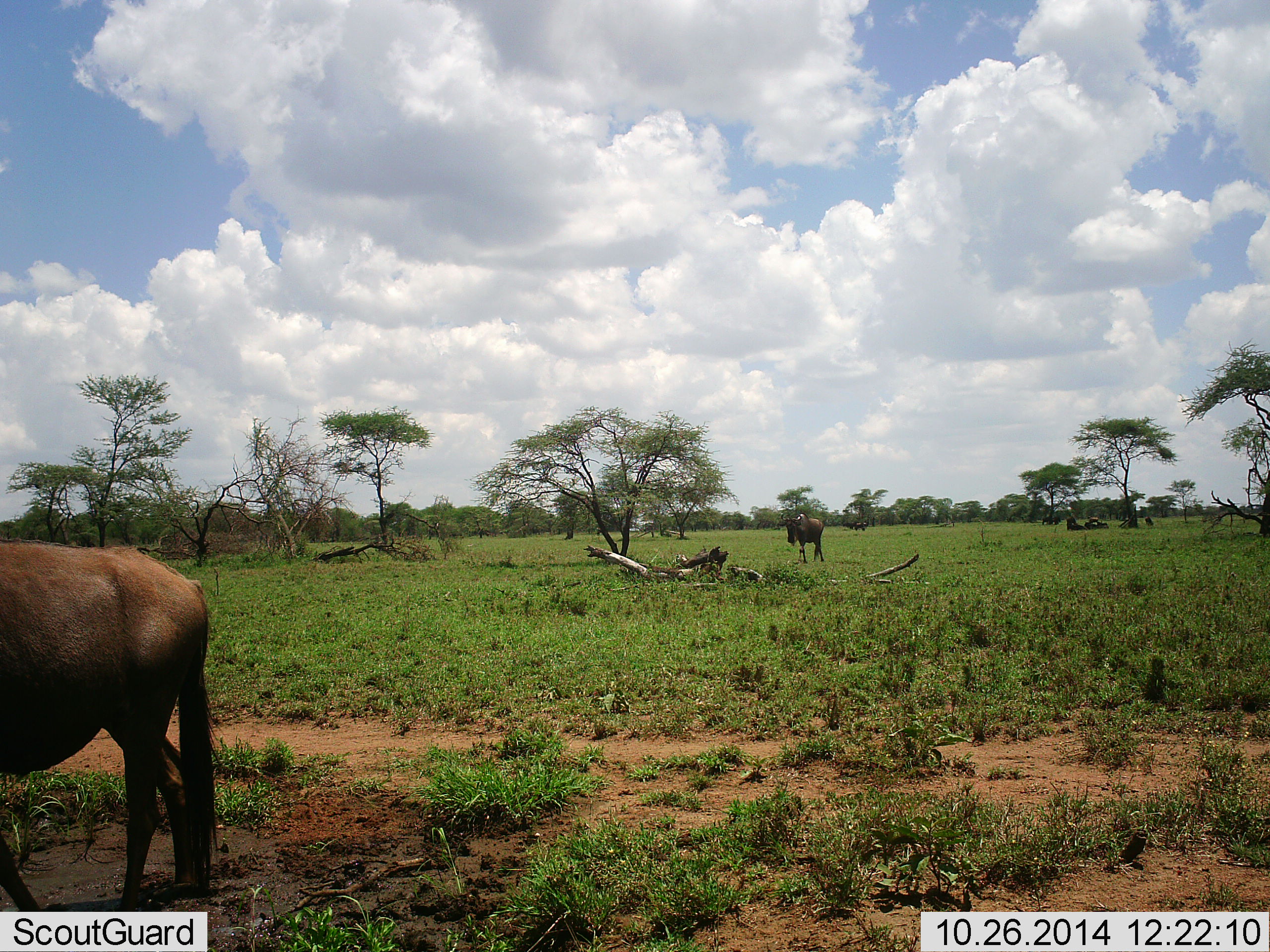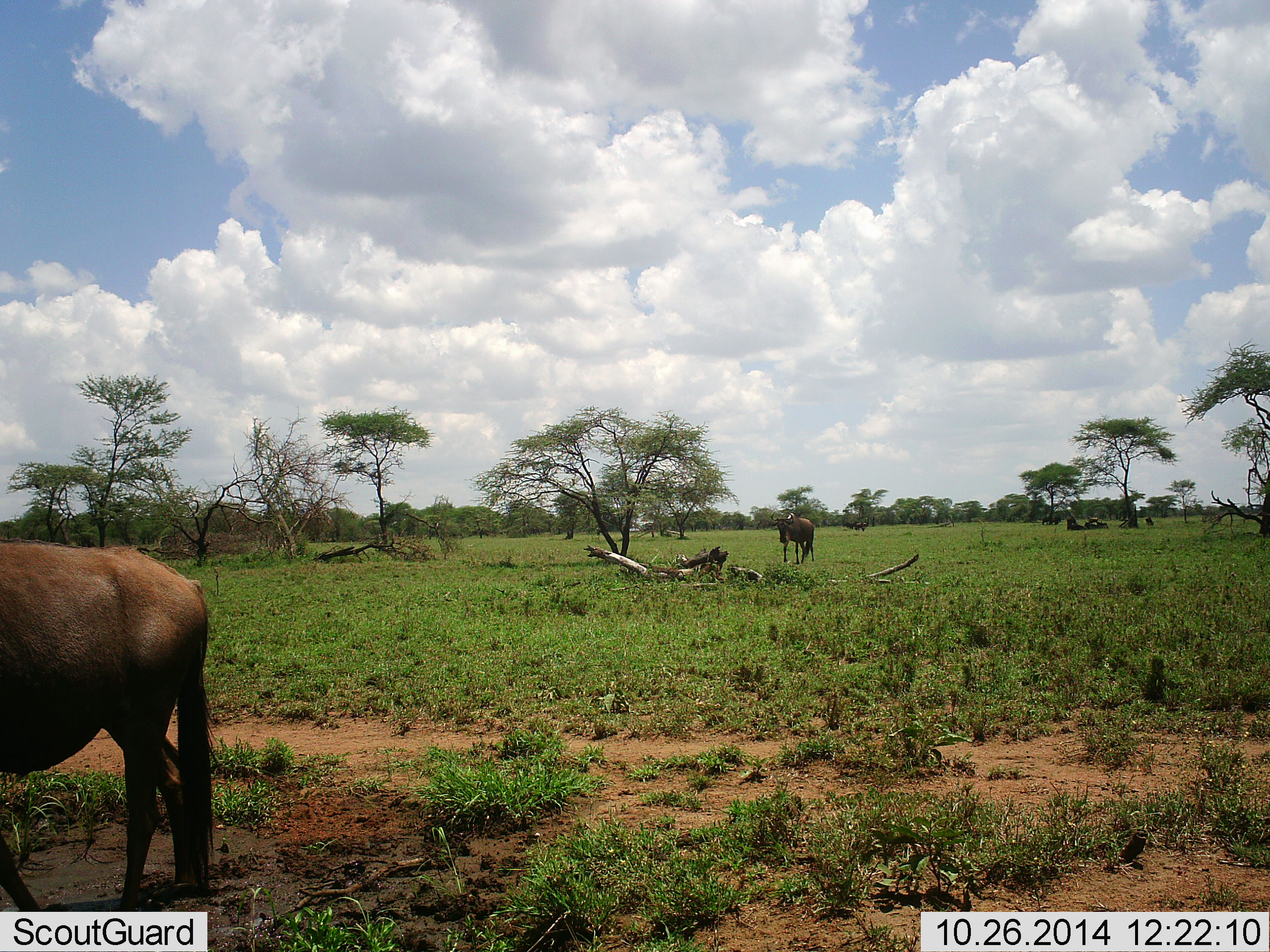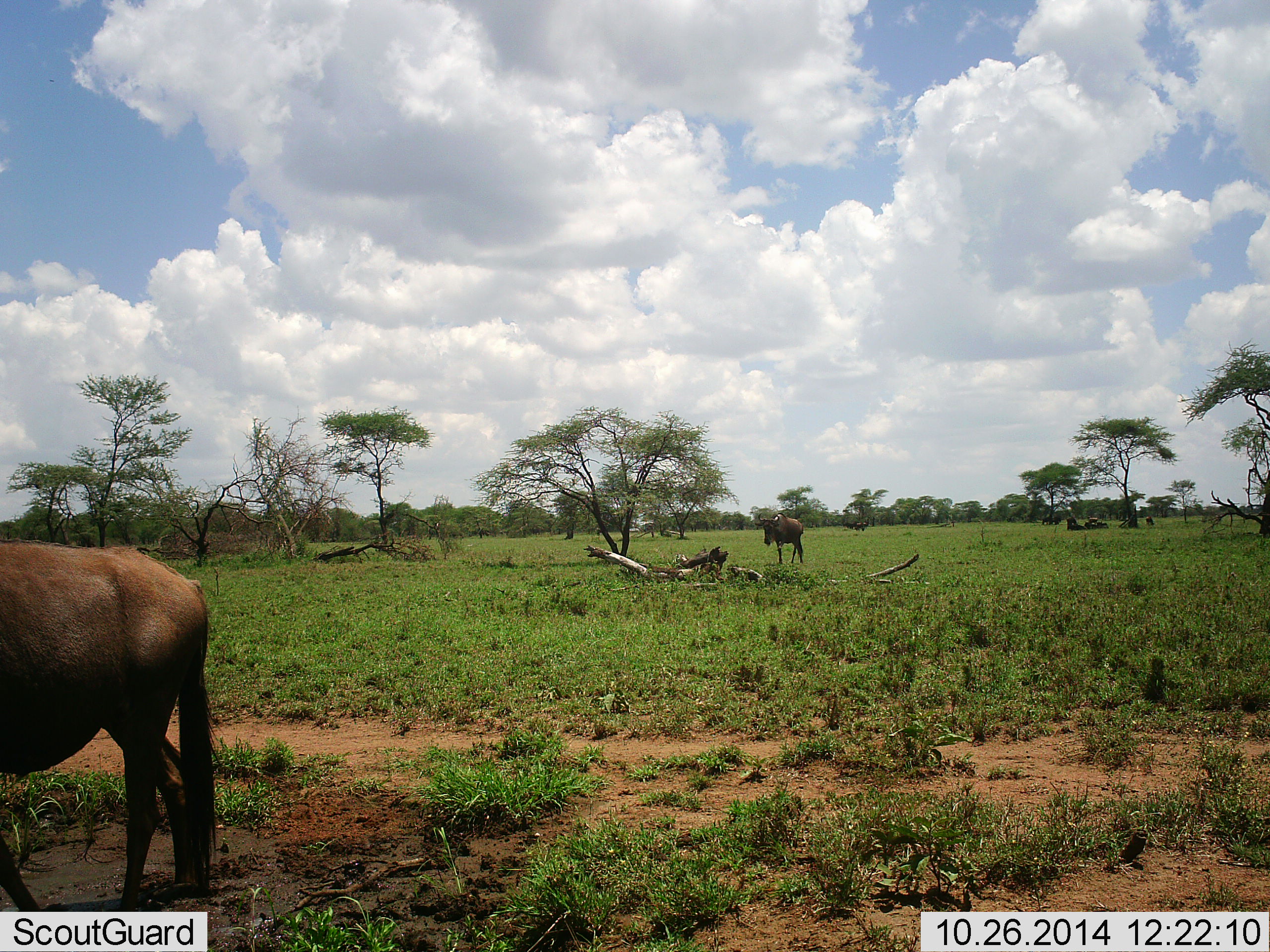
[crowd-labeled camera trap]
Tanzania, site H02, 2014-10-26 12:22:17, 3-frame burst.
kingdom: Animalia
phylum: Chordata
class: Mammalia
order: Artiodactyla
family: Bovidae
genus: Connochaetes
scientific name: Connochaetes taurinus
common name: blue wildebeest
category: wildebeest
Wildebeest (blue wildebeest) (Connochaetes taurinus), count 2. Behavior (volunteer vote fractions): standing 100%, resting 30%, moving 90%, interacting 0%. Young present (vote fraction): 0%. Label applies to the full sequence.